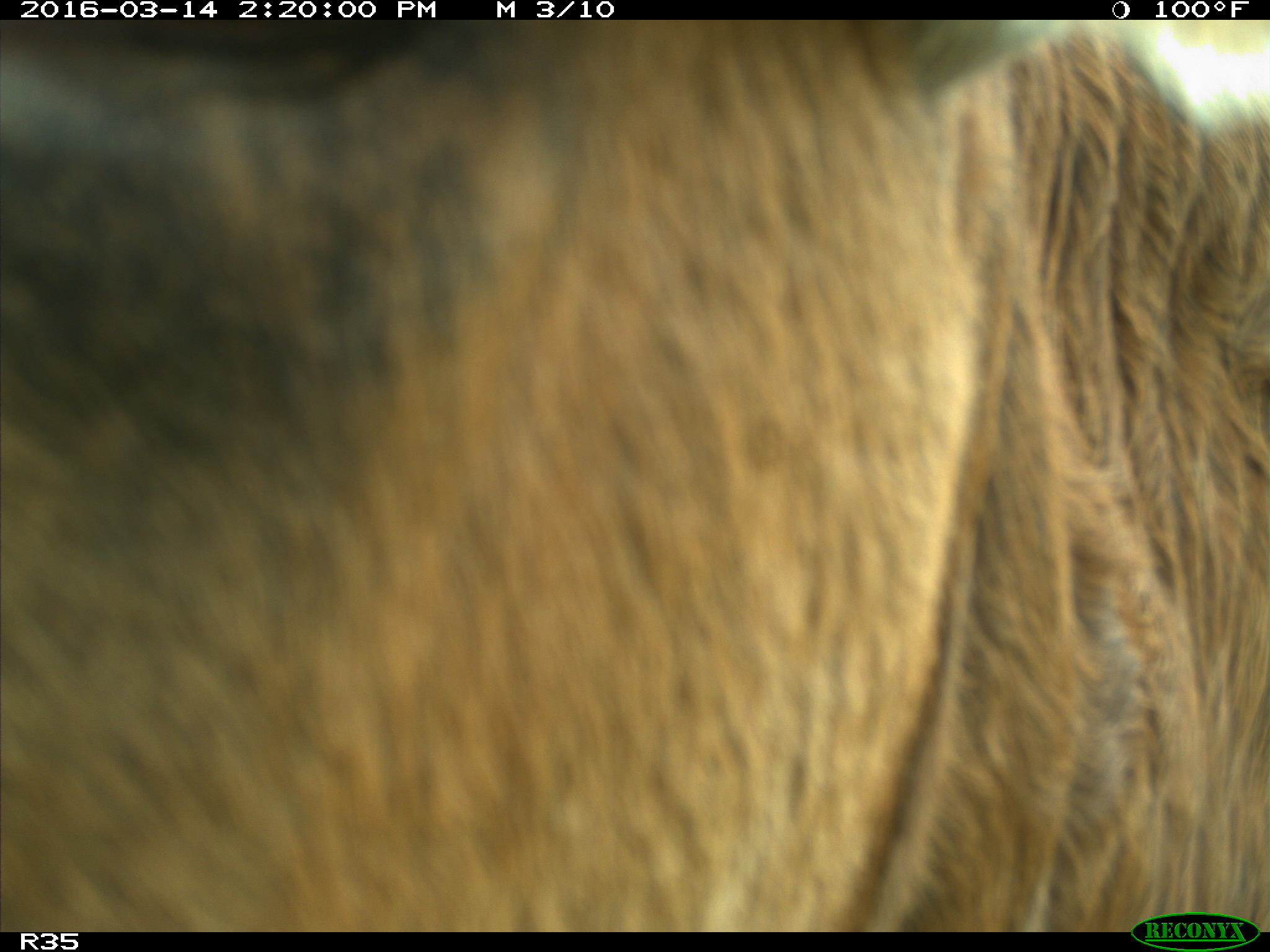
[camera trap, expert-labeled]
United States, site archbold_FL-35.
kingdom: Animalia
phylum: Chordata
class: Mammalia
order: Artiodactyla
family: Bovidae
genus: Bos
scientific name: Bos taurus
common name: domestic cow